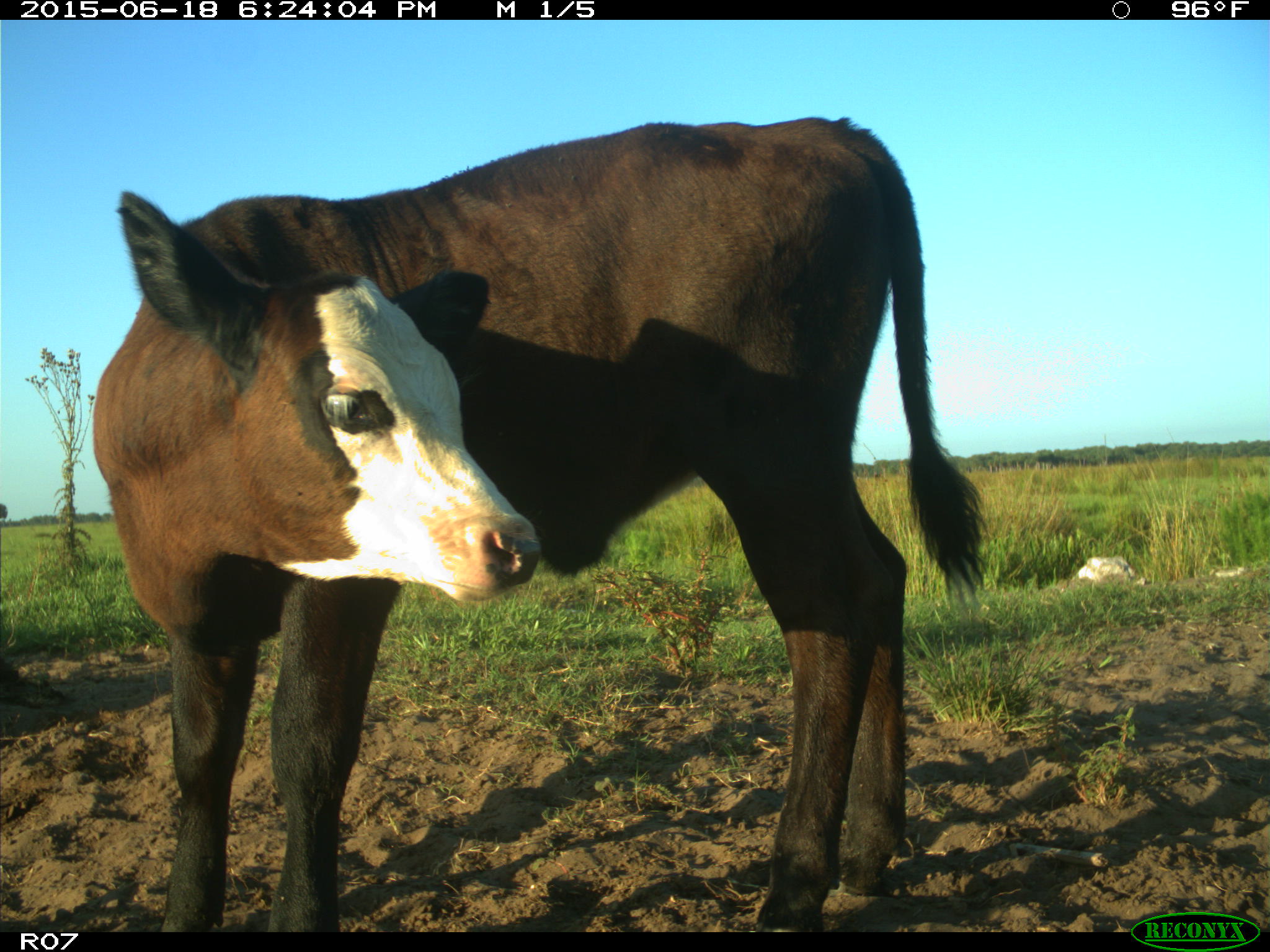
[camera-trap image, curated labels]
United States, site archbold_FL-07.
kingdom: Animalia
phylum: Chordata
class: Mammalia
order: Artiodactyla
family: Bovidae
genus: Bos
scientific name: Bos taurus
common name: domestic cow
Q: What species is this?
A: Bos taurus (domestic cow).